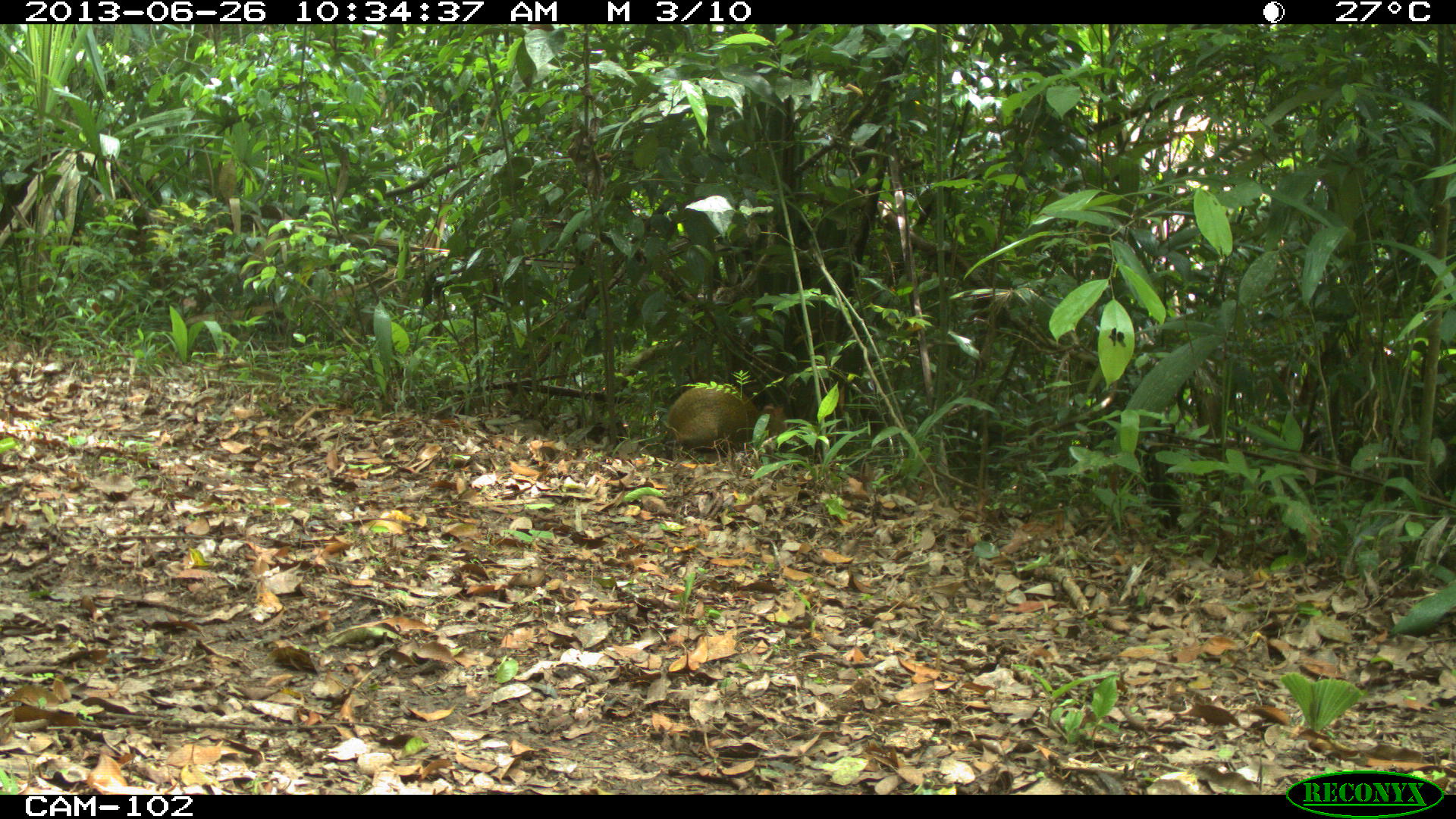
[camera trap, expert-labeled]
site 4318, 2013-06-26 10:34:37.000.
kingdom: Animalia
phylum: Chordata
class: Mammalia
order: Rodentia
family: Dasyproctidae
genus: Dasyprocta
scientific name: Dasyprocta punctata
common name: central american agouti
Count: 1.